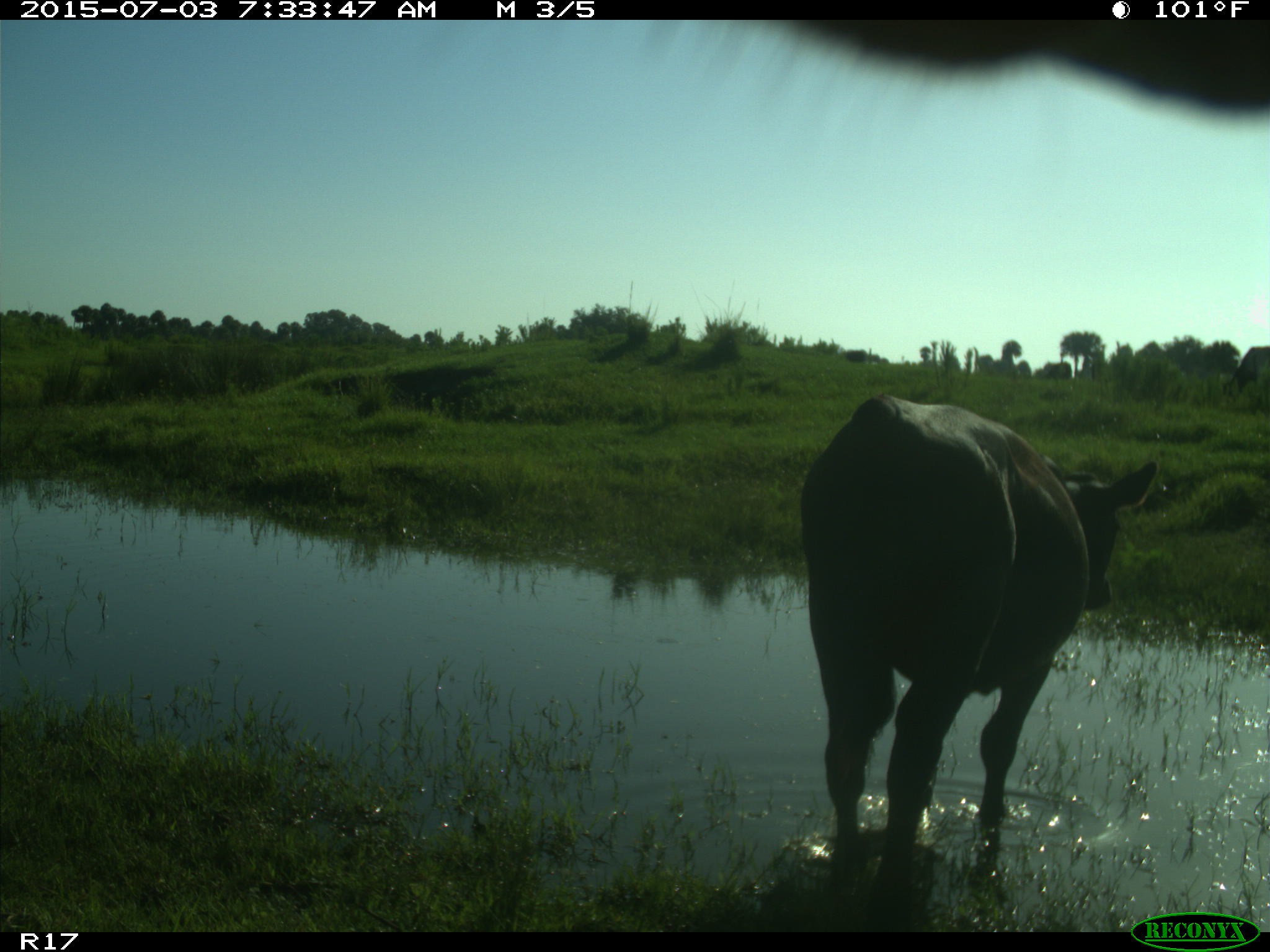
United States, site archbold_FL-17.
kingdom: Animalia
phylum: Chordata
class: Mammalia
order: Artiodactyla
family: Bovidae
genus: Bos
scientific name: Bos taurus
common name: domestic cow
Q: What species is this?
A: Bos taurus (domestic cow).